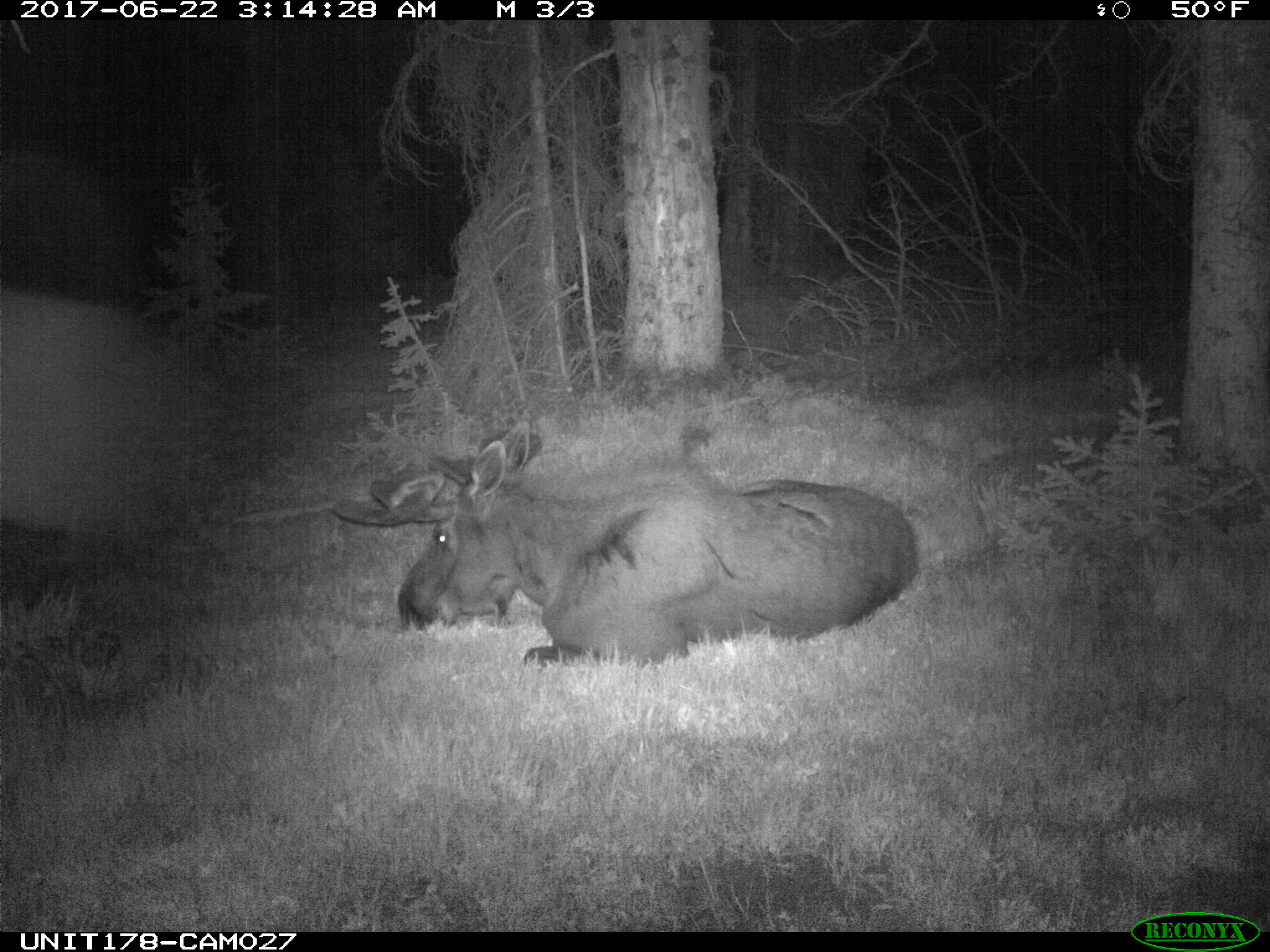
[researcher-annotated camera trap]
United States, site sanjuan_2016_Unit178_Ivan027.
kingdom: Animalia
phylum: Chordata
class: Mammalia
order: Artiodactyla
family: Cervidae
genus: Alces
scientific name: Alces alces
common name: moose